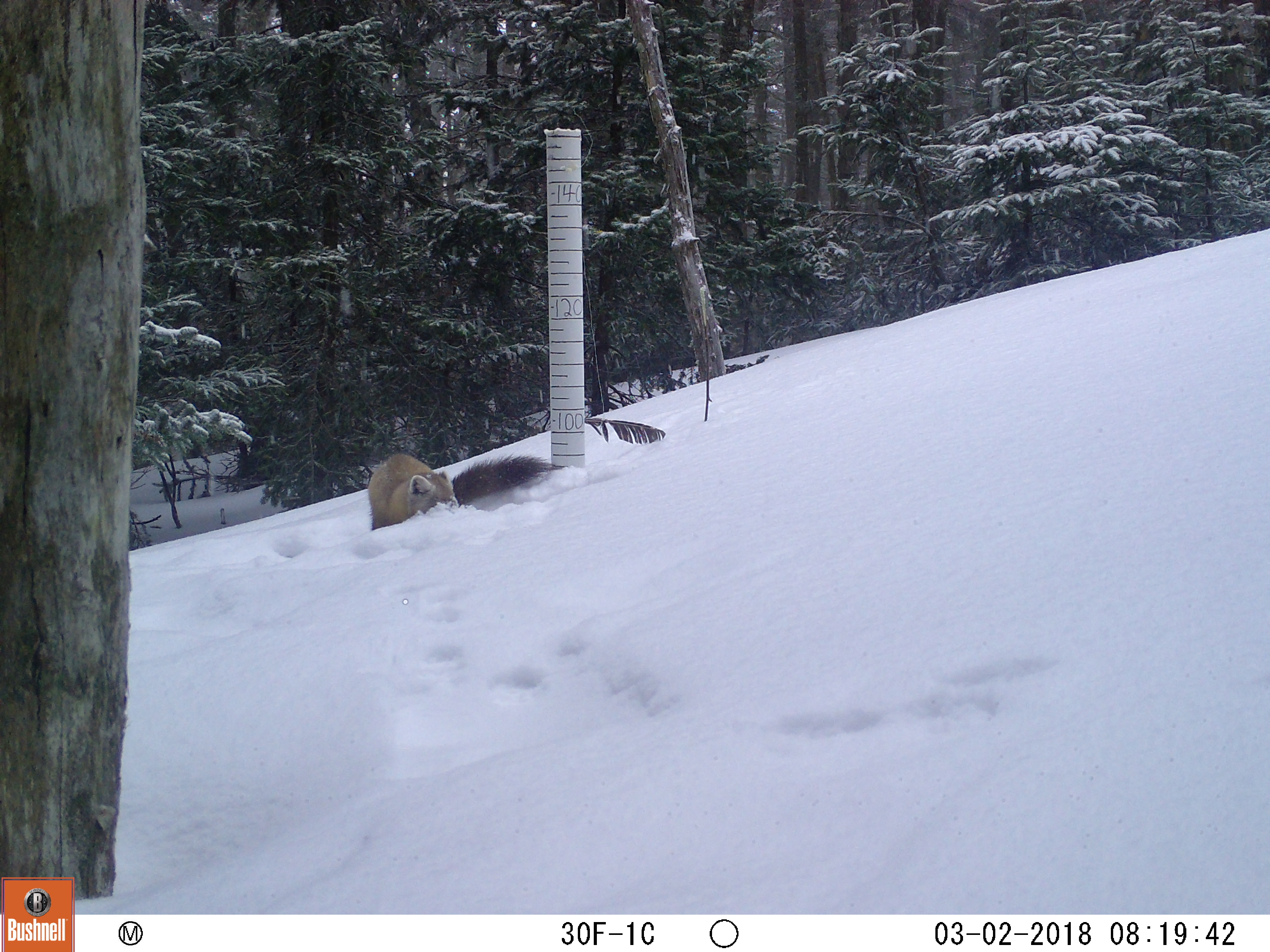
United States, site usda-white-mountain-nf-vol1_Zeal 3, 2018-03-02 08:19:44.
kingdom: Animalia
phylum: Chordata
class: Mammalia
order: Carnivora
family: Mustelidae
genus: Martes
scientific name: Martes americana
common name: american marten